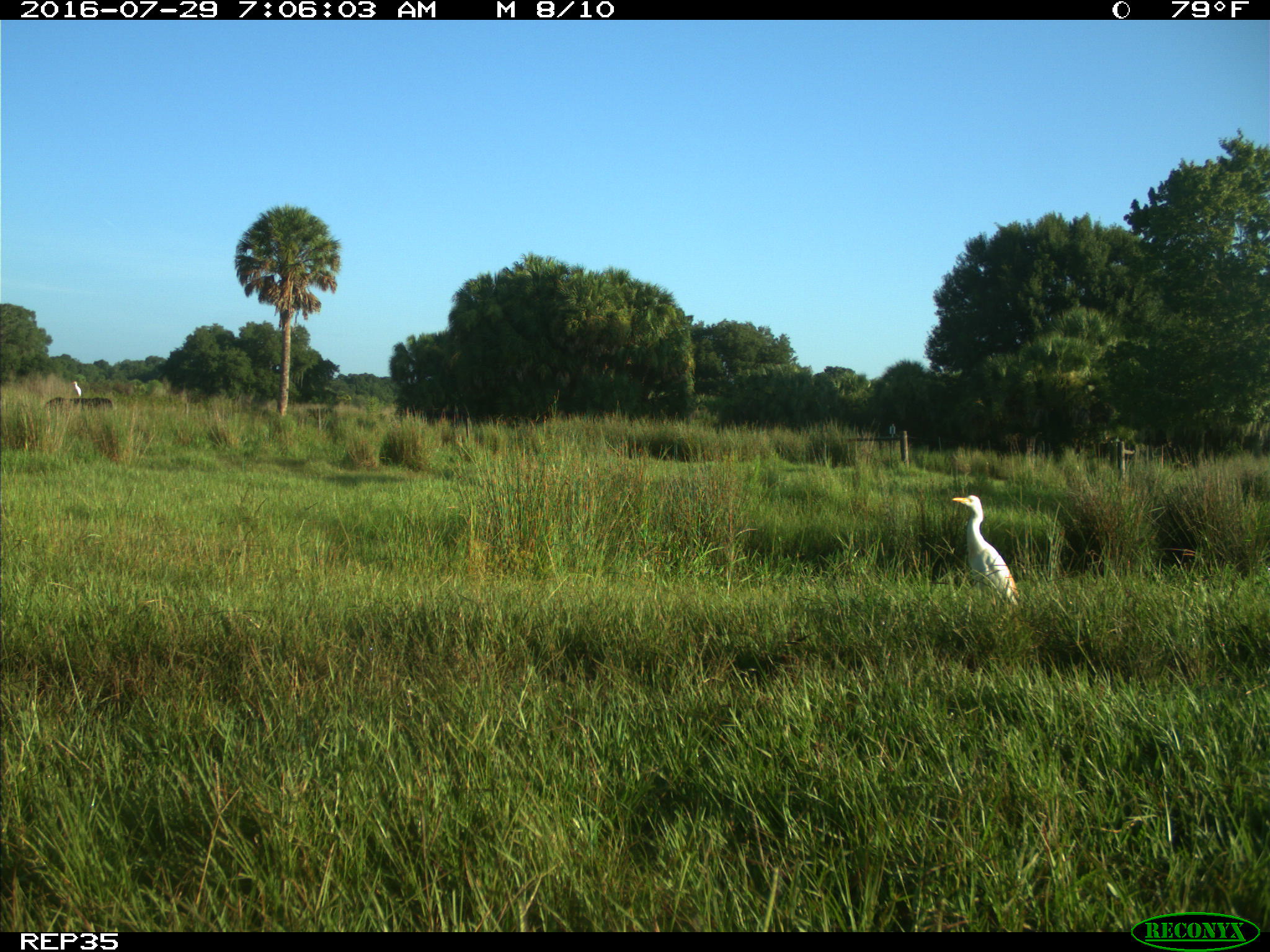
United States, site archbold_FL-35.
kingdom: Animalia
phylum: Chordata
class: Mammalia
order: Artiodactyla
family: Bovidae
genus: Bos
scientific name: Bos taurus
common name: domestic cow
Bos taurus (domestic cow).